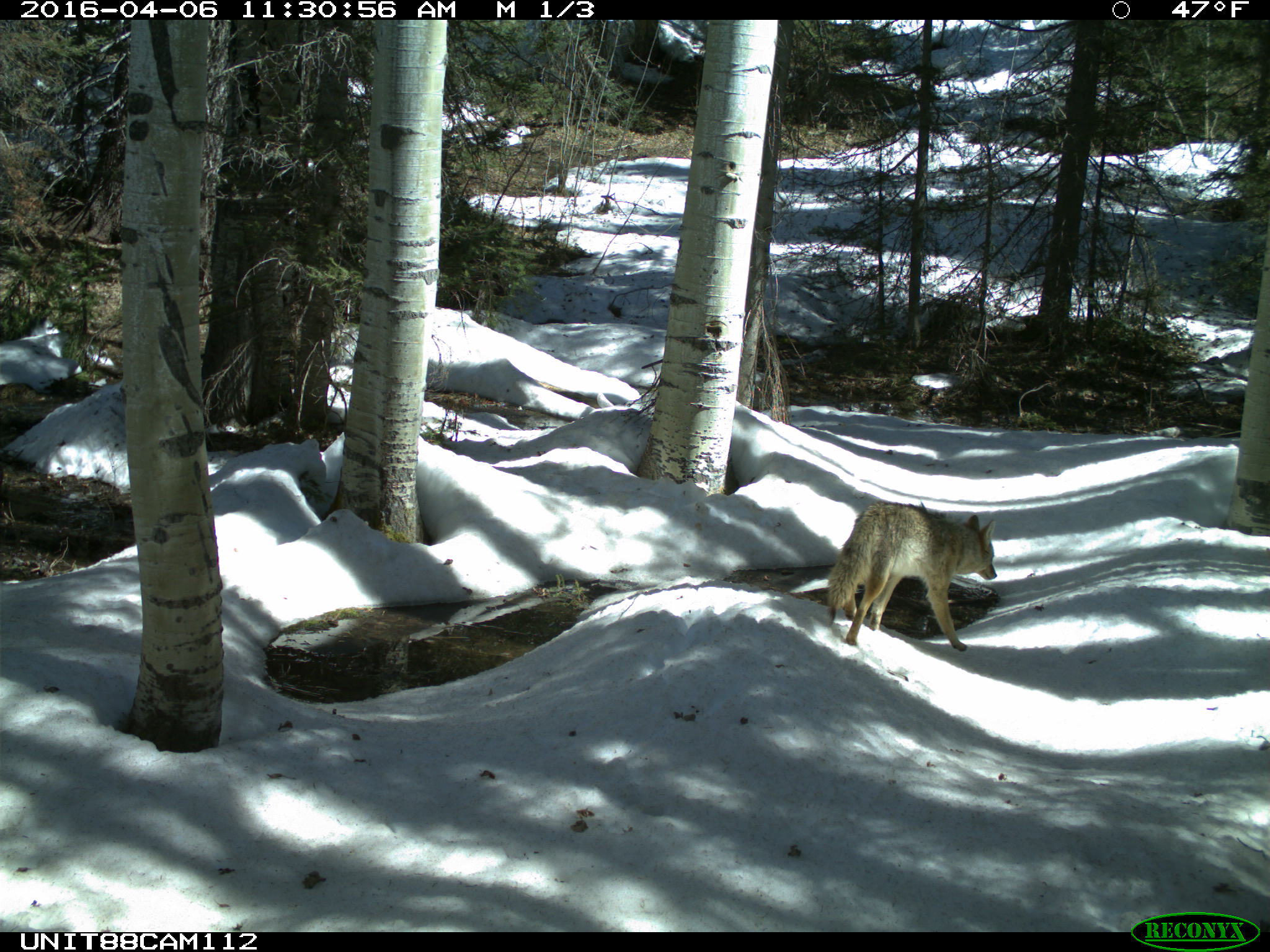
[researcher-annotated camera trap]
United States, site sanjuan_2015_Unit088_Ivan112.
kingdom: Animalia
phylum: Chordata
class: Mammalia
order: Carnivora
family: Canidae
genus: Canis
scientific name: Canis latrans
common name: coyote